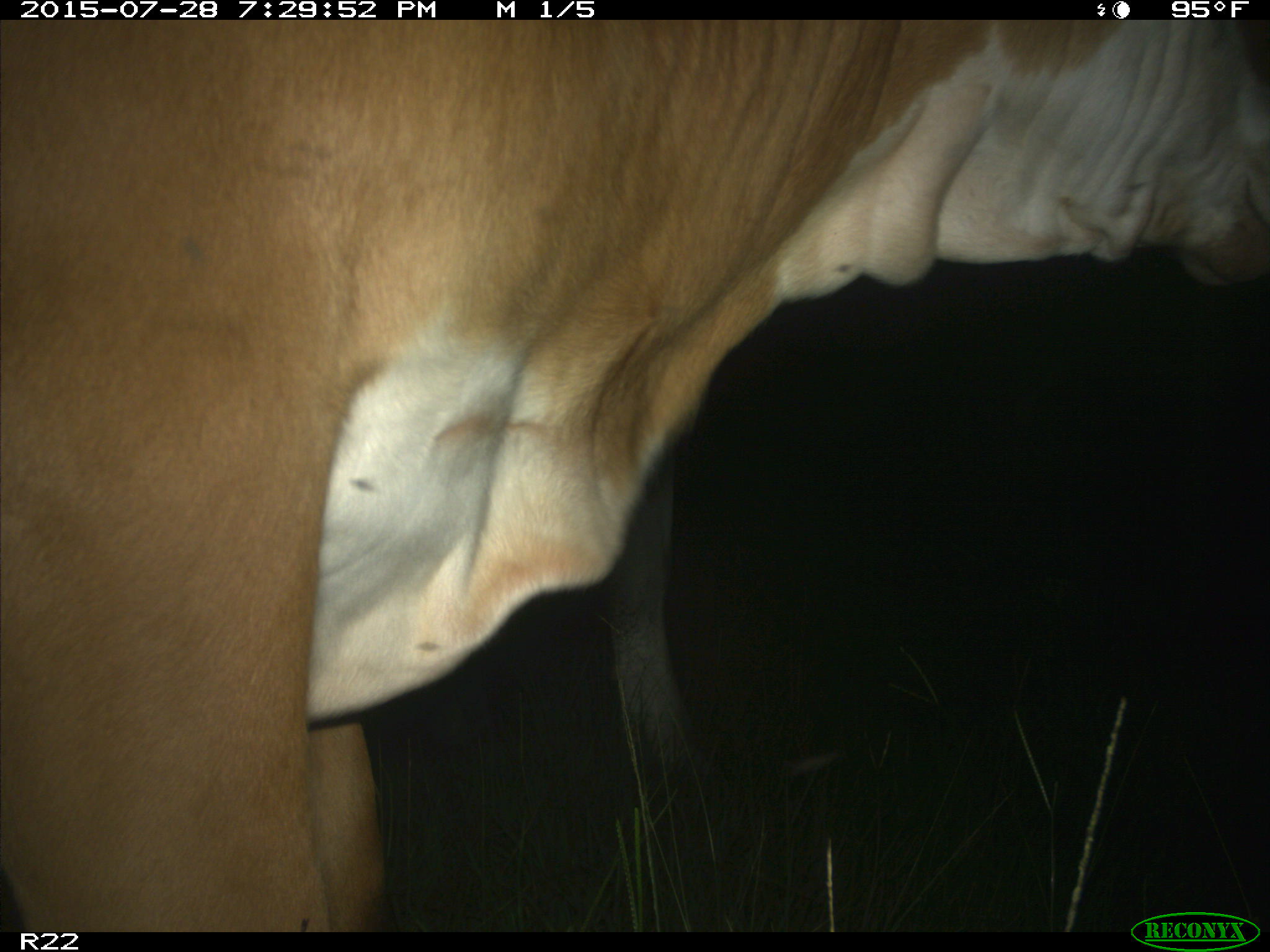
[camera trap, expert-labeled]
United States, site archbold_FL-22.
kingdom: Animalia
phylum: Chordata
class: Mammalia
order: Artiodactyla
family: Bovidae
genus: Bos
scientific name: Bos taurus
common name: domestic cow